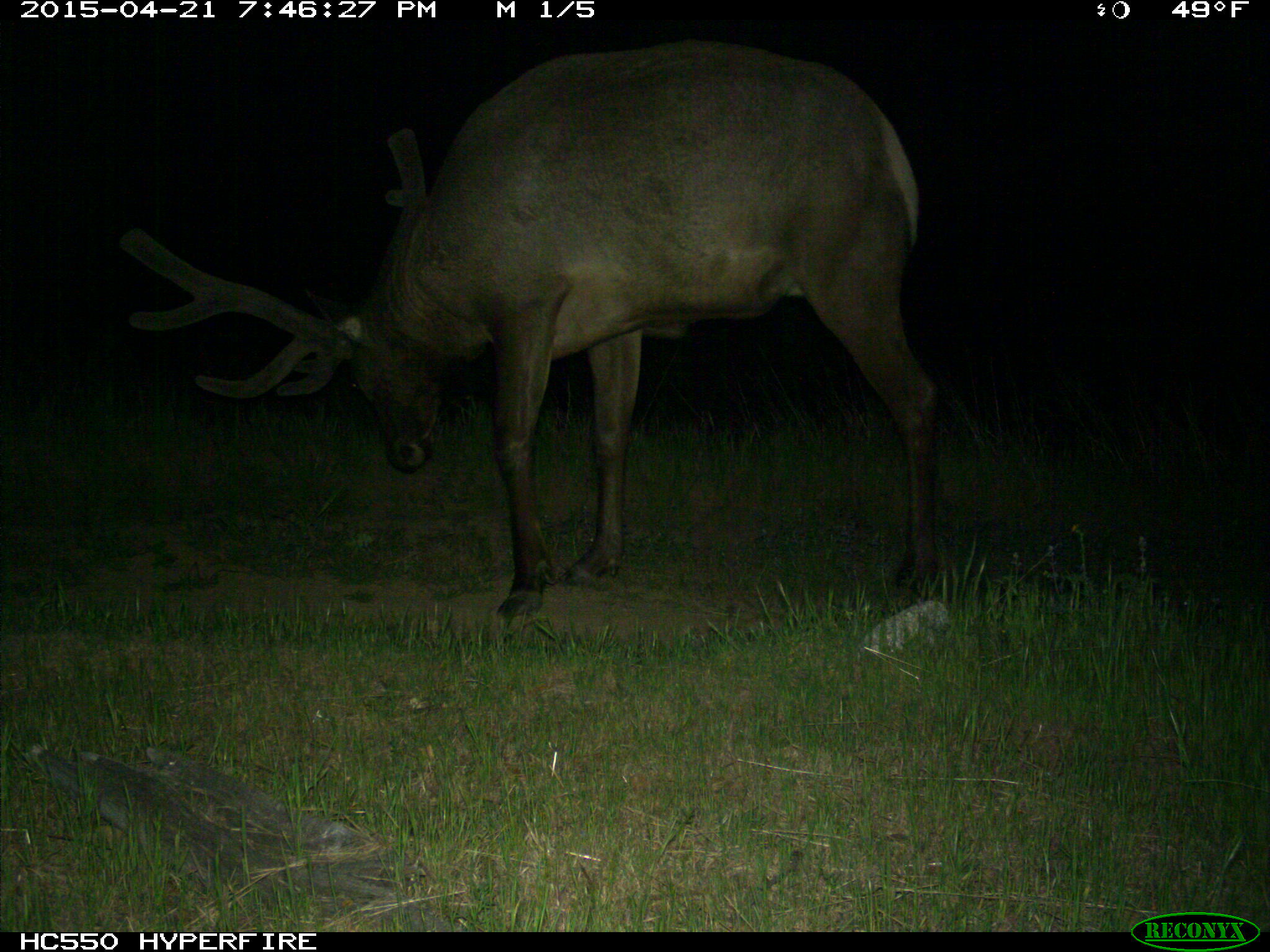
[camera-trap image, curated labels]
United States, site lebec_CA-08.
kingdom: Animalia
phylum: Chordata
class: Mammalia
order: Artiodactyla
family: Cervidae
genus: Cervus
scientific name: Cervus canadensis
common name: elk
Cervus canadensis (elk).